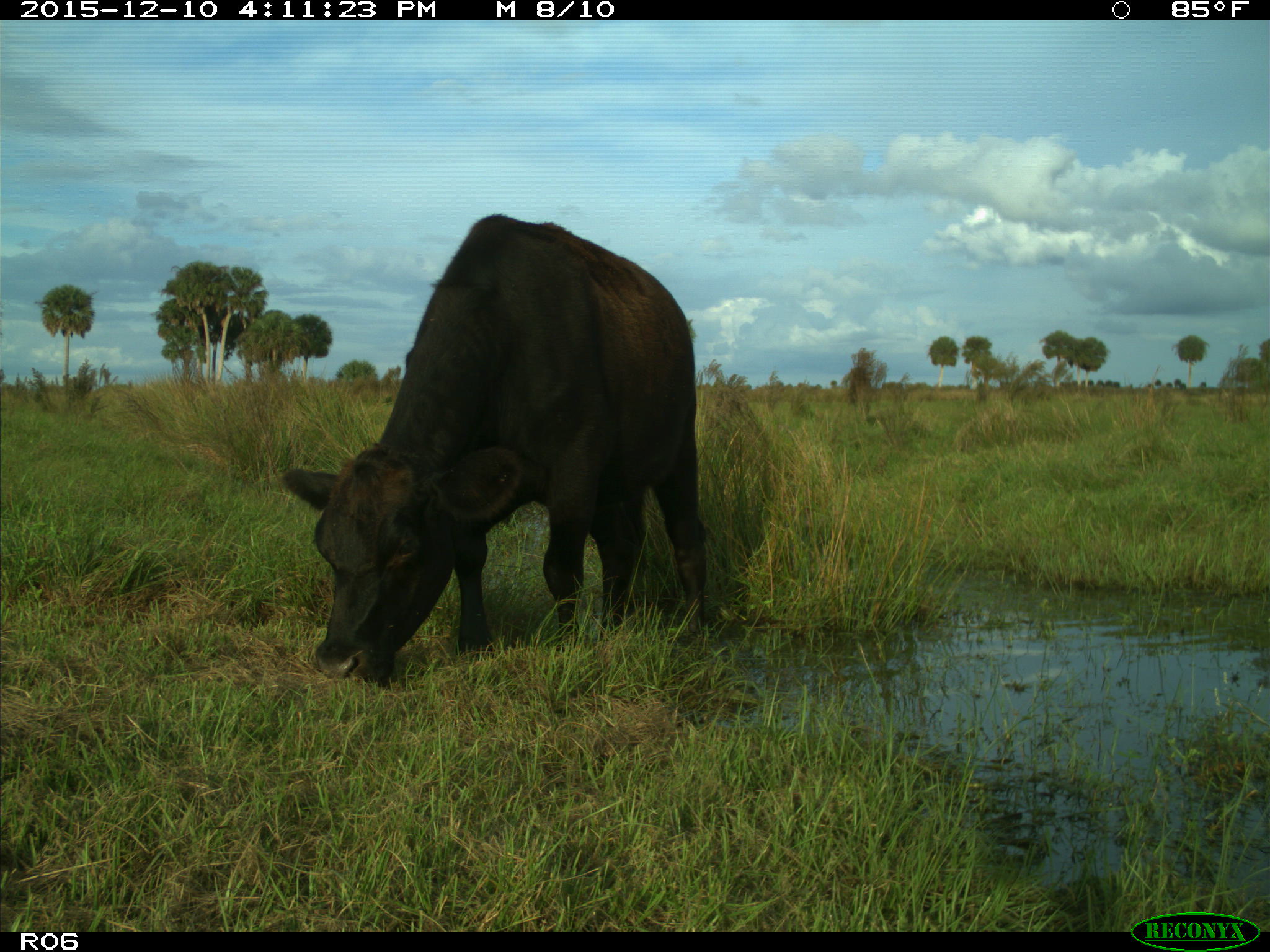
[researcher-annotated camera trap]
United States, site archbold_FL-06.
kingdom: Animalia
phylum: Chordata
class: Mammalia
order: Artiodactyla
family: Bovidae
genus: Bos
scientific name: Bos taurus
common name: domestic cow